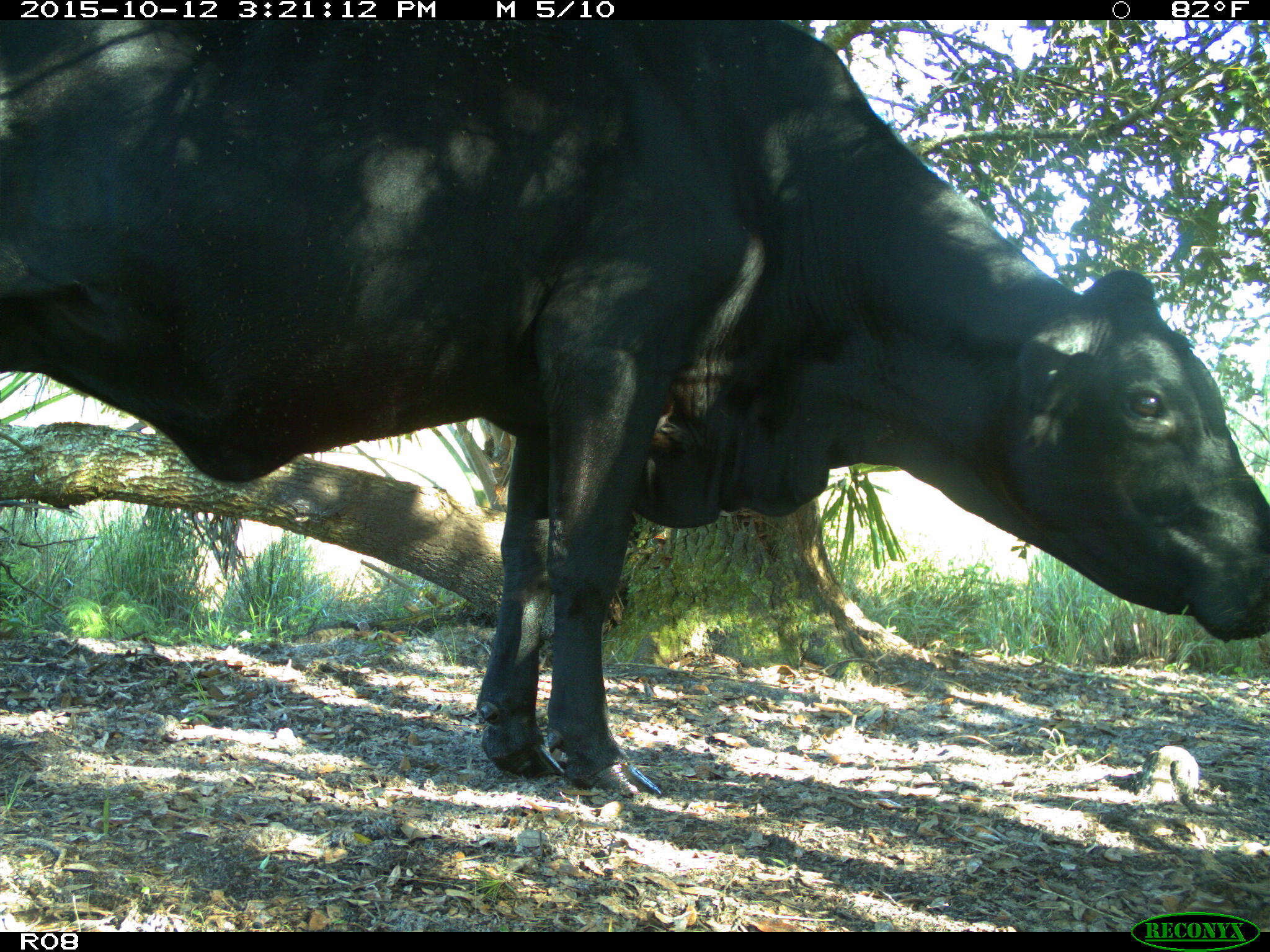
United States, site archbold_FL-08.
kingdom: Animalia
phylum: Chordata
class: Mammalia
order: Artiodactyla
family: Bovidae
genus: Bos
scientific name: Bos taurus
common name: domestic cow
Bos taurus (domestic cow).